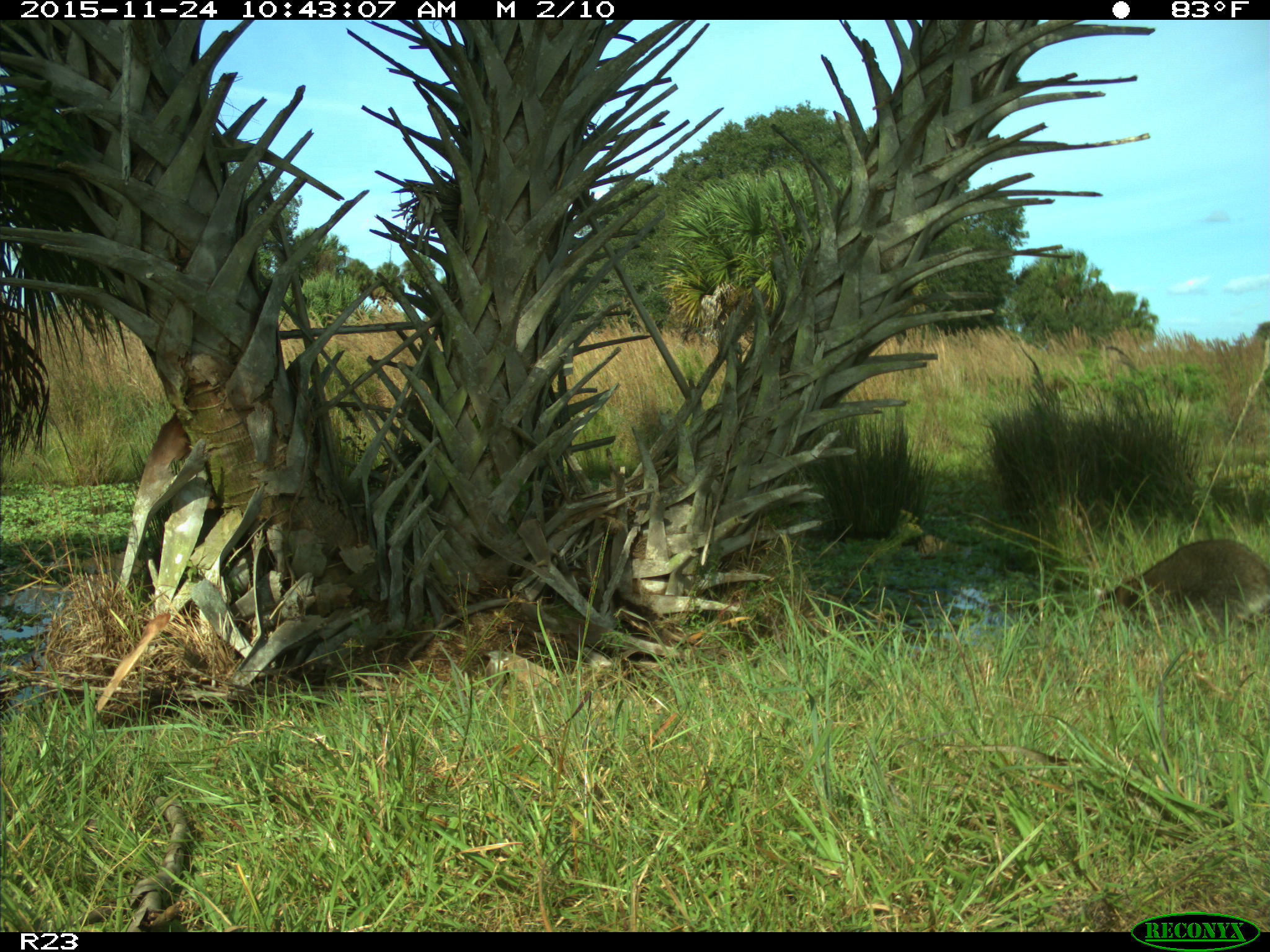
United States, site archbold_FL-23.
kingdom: Animalia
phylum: Chordata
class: Mammalia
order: Carnivora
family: Procyonidae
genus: Procyon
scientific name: Procyon lotor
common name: common raccoon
Procyon lotor (common raccoon).